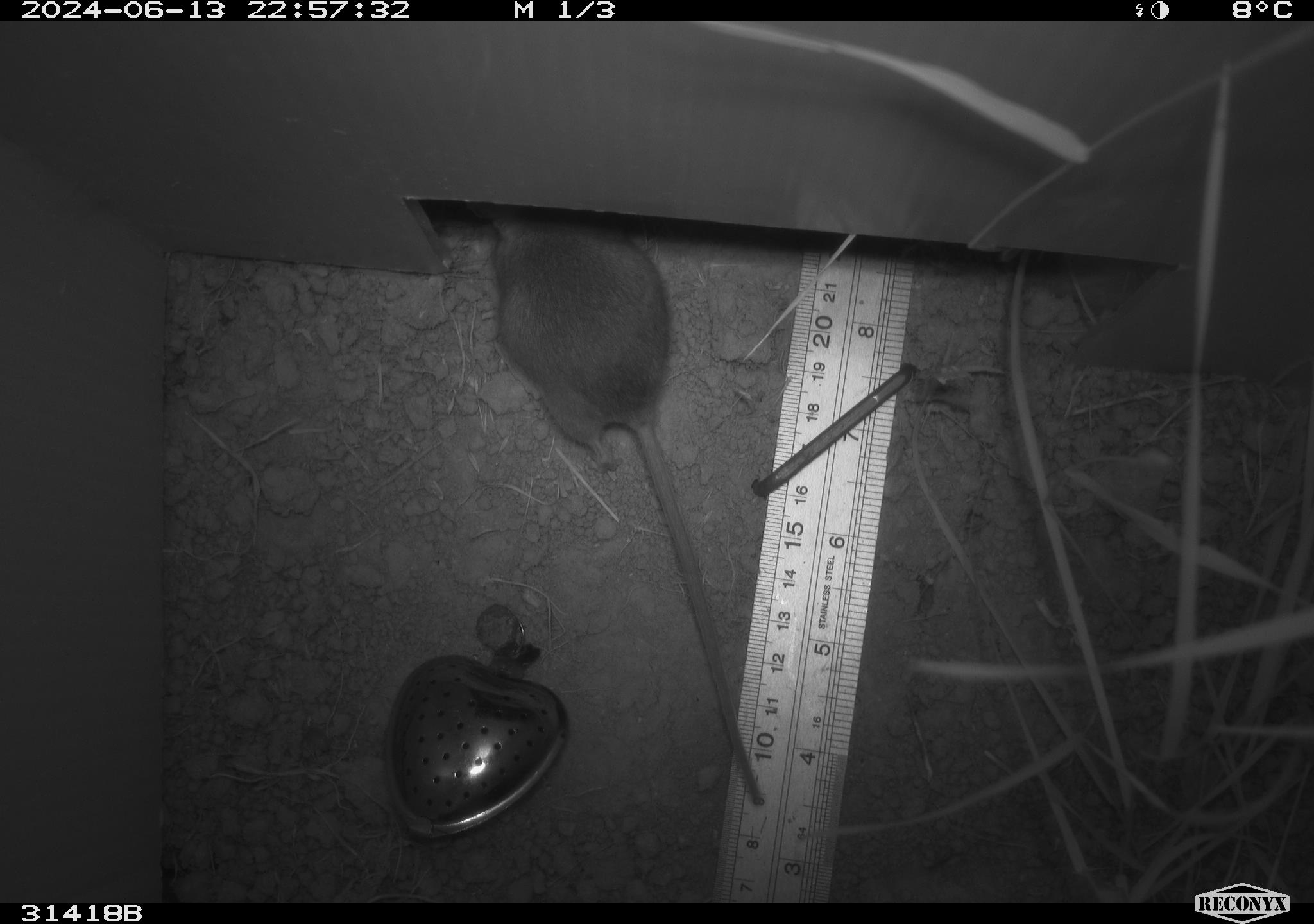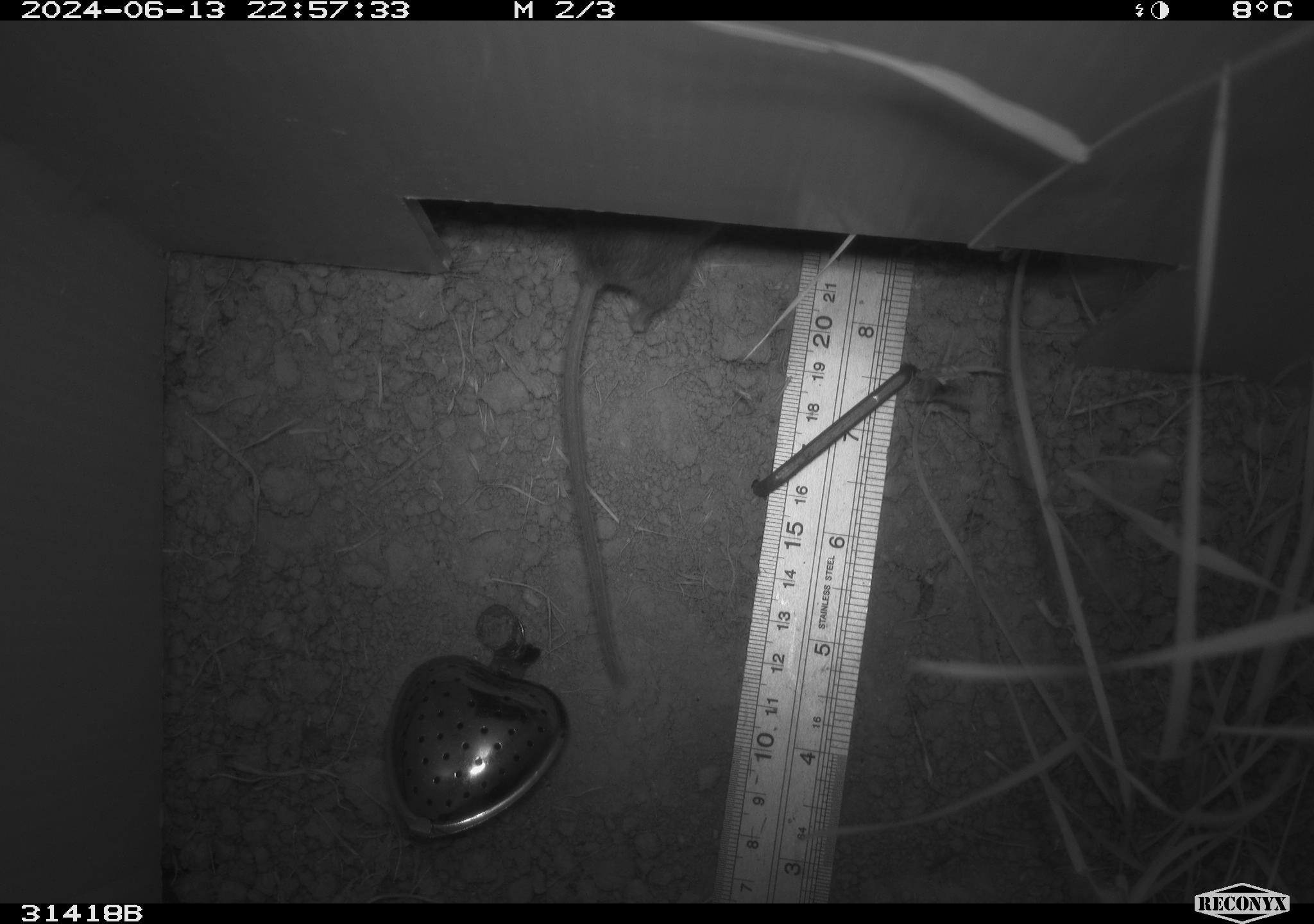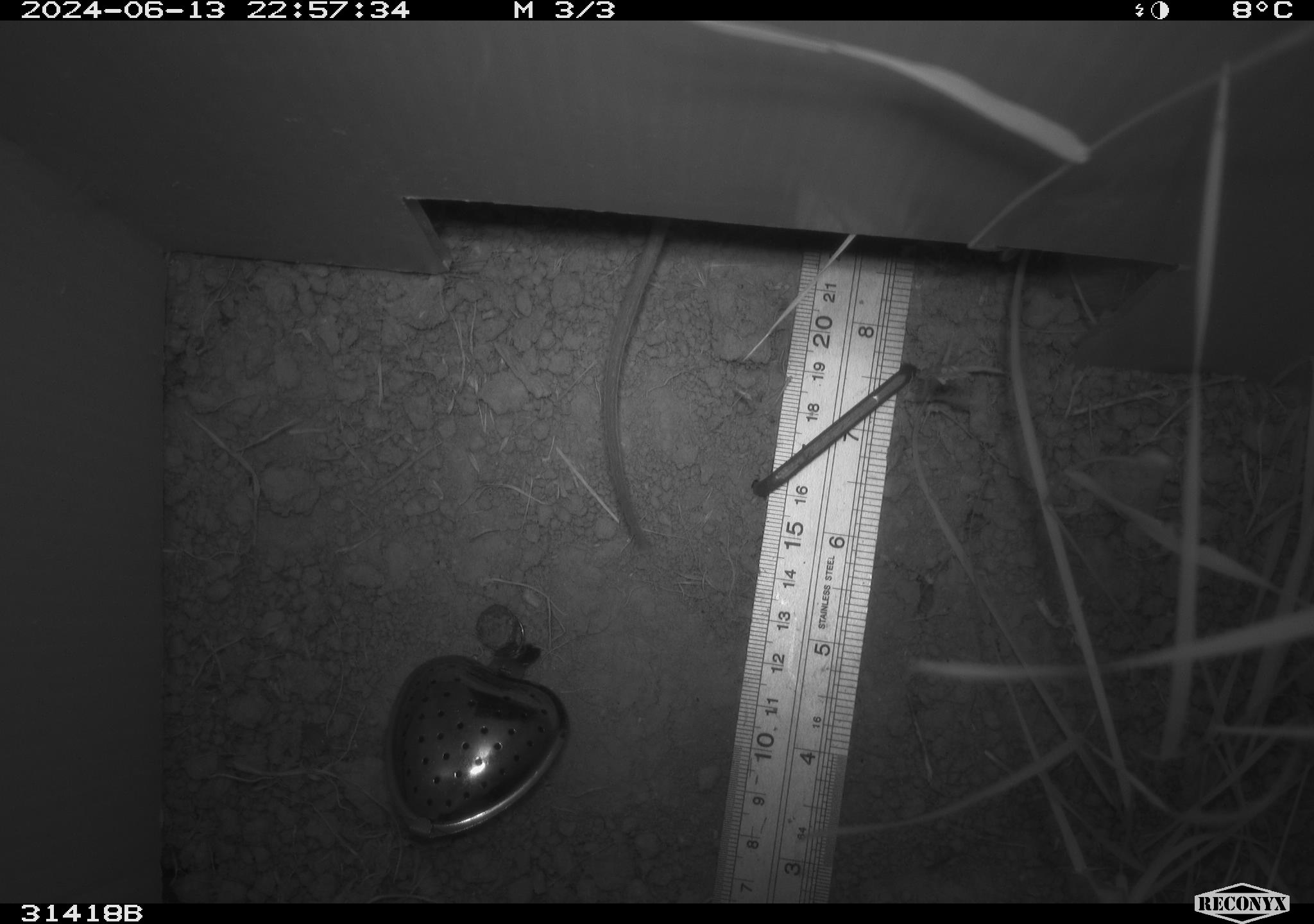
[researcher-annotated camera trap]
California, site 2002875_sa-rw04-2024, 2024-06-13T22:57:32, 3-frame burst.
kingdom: Animalia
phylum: Chordata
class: Mammalia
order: Rodentia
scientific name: Rodentia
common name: rodent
Rodent (Rodentia).